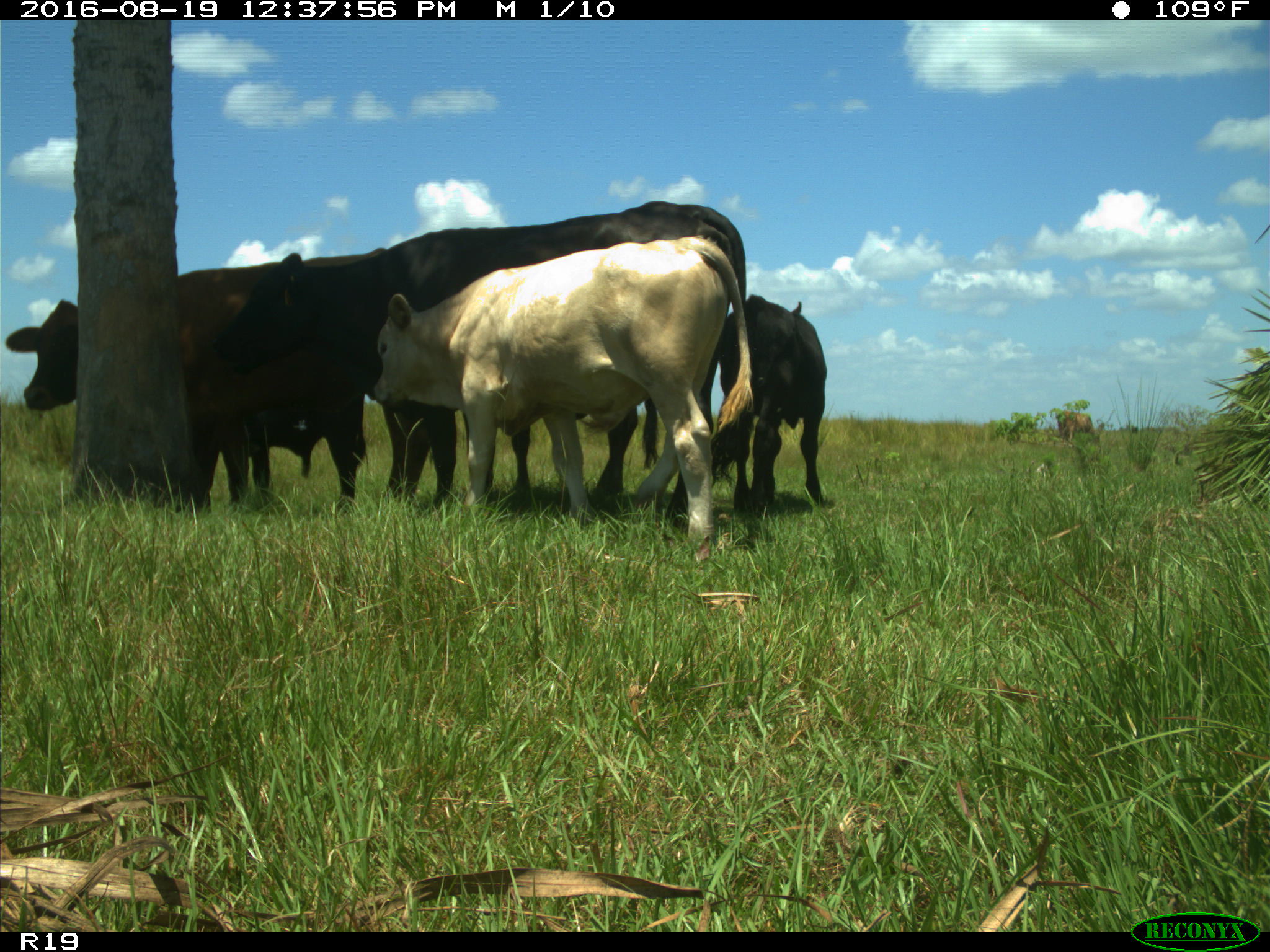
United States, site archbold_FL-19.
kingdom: Animalia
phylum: Chordata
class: Mammalia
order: Artiodactyla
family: Bovidae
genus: Bos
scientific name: Bos taurus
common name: domestic cow